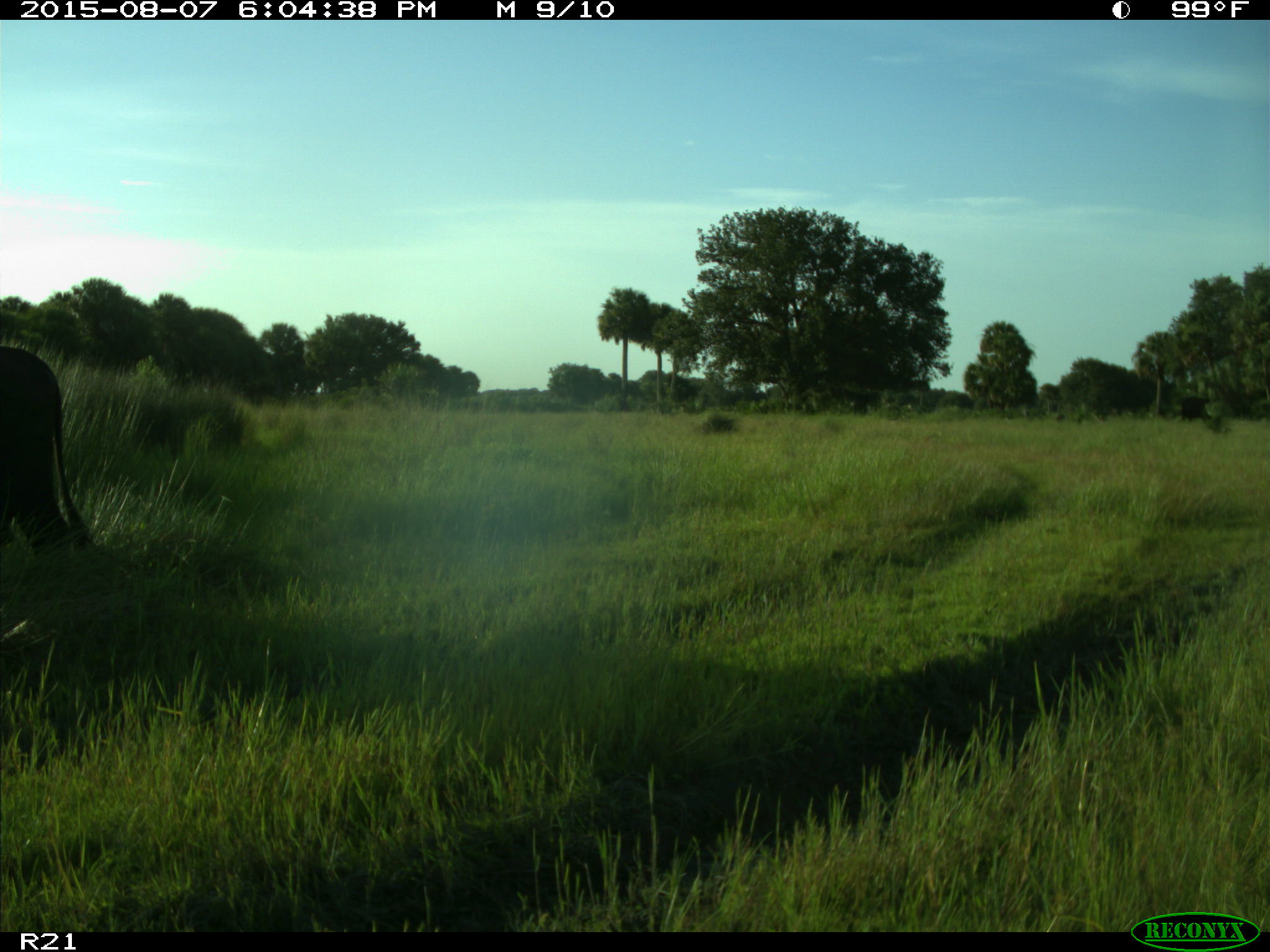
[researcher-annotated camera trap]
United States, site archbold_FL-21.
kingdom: Animalia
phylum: Chordata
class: Mammalia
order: Artiodactyla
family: Bovidae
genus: Bos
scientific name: Bos taurus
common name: domestic cow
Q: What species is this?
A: Bos taurus (domestic cow).